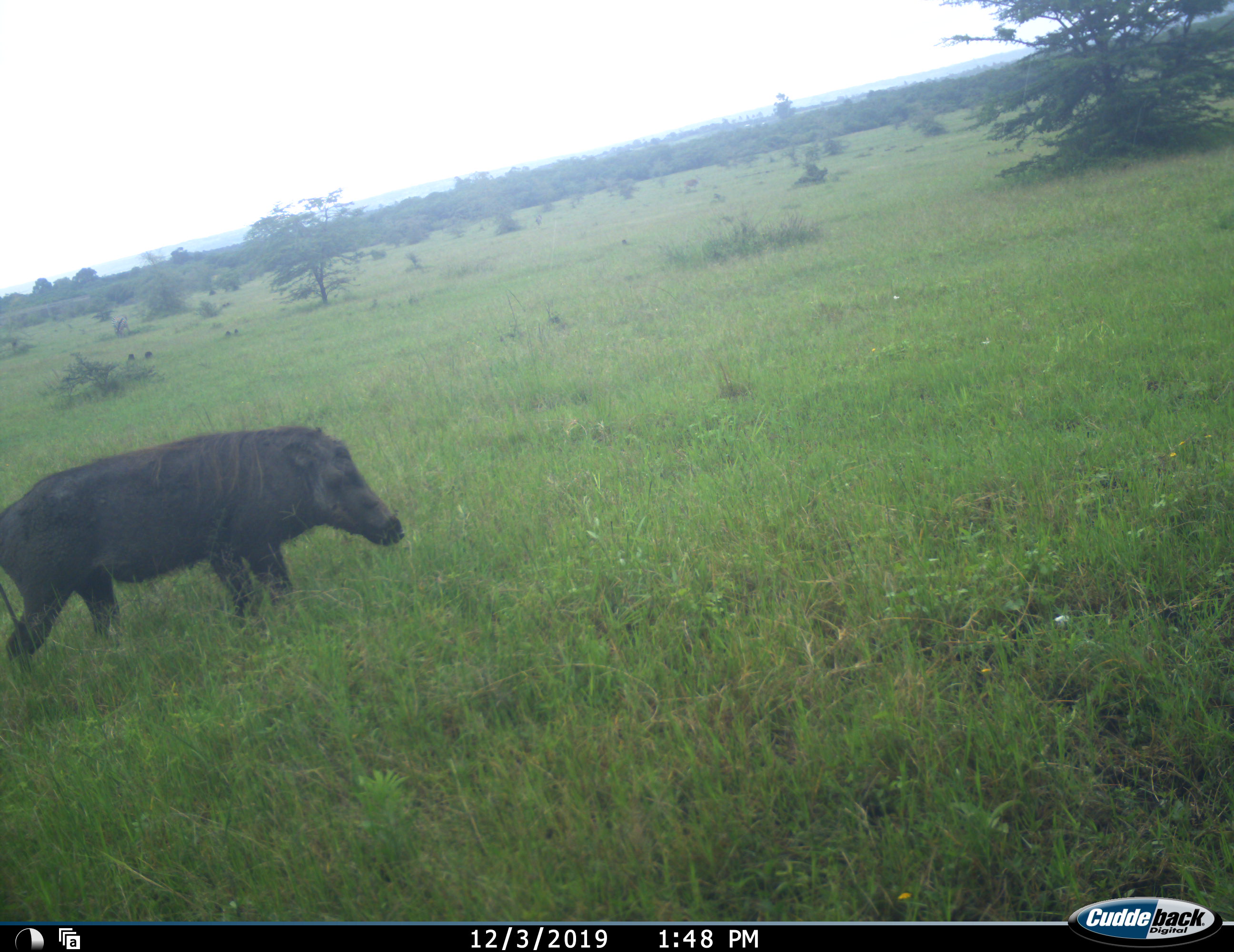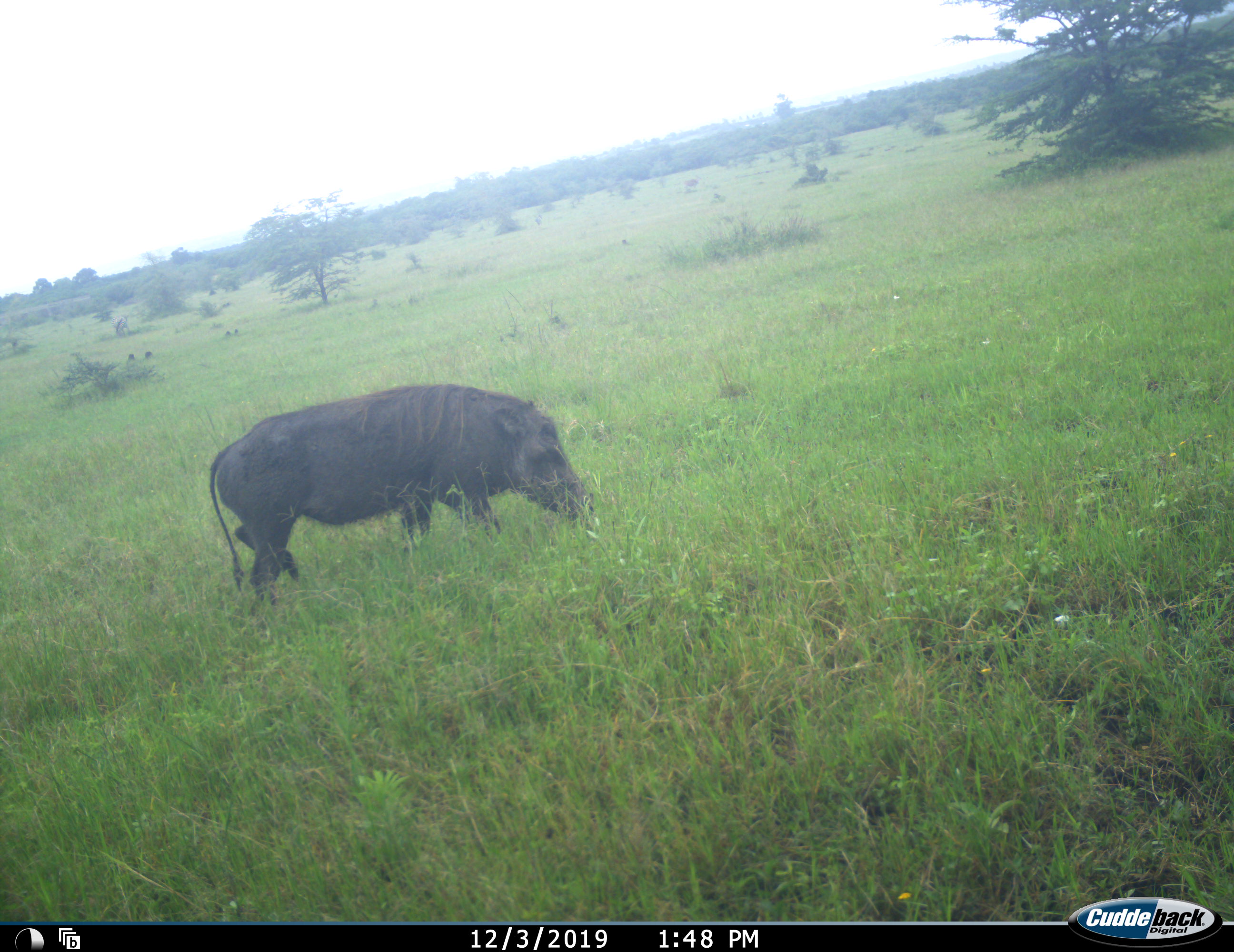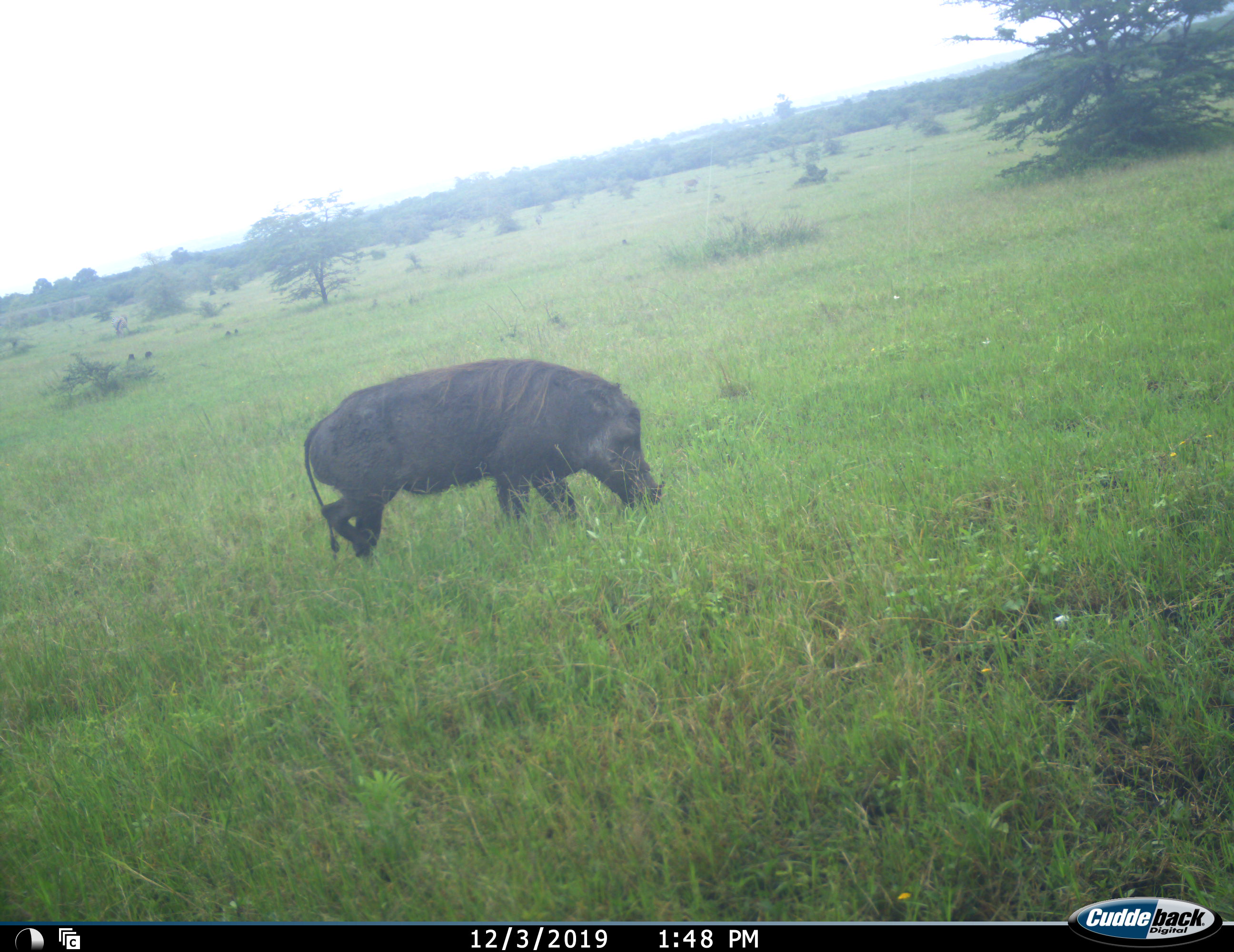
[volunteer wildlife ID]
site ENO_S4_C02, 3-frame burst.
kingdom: Animalia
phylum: Chordata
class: Mammalia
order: Artiodactyla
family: Suidae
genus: Phacochoerus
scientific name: Phacochoerus africanus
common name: warthog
Warthog (Phacochoerus africanus), count 1. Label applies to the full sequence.